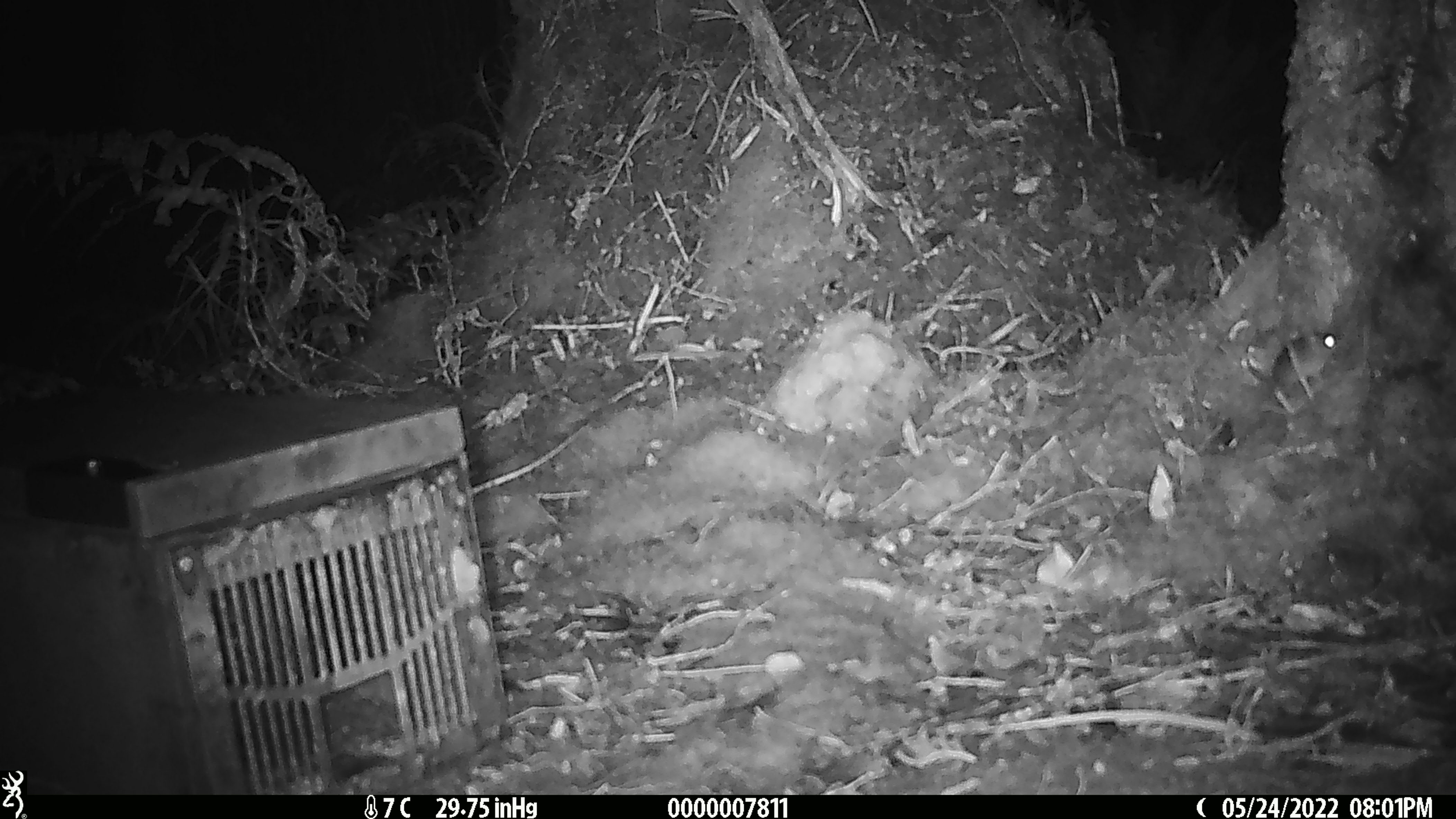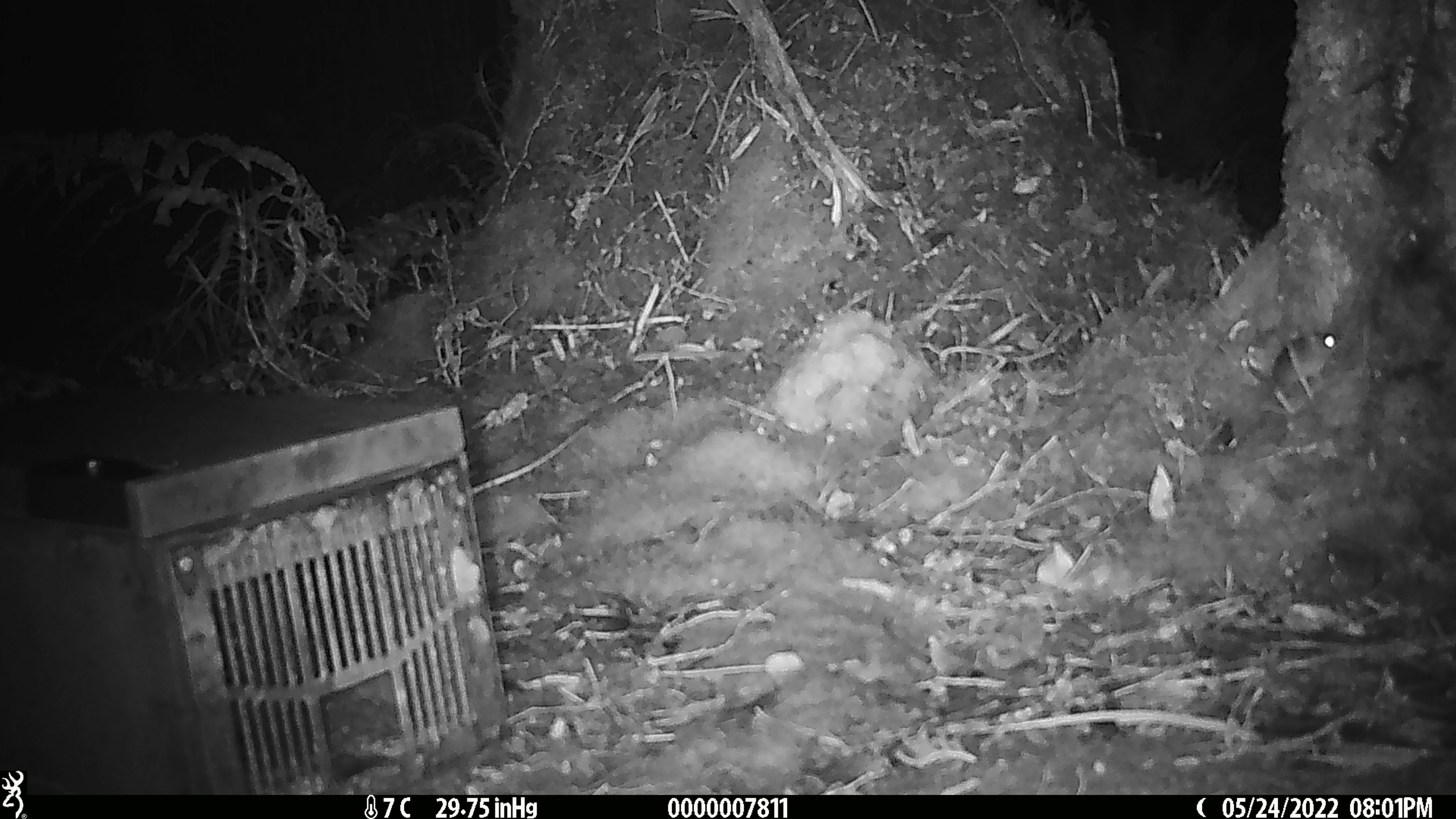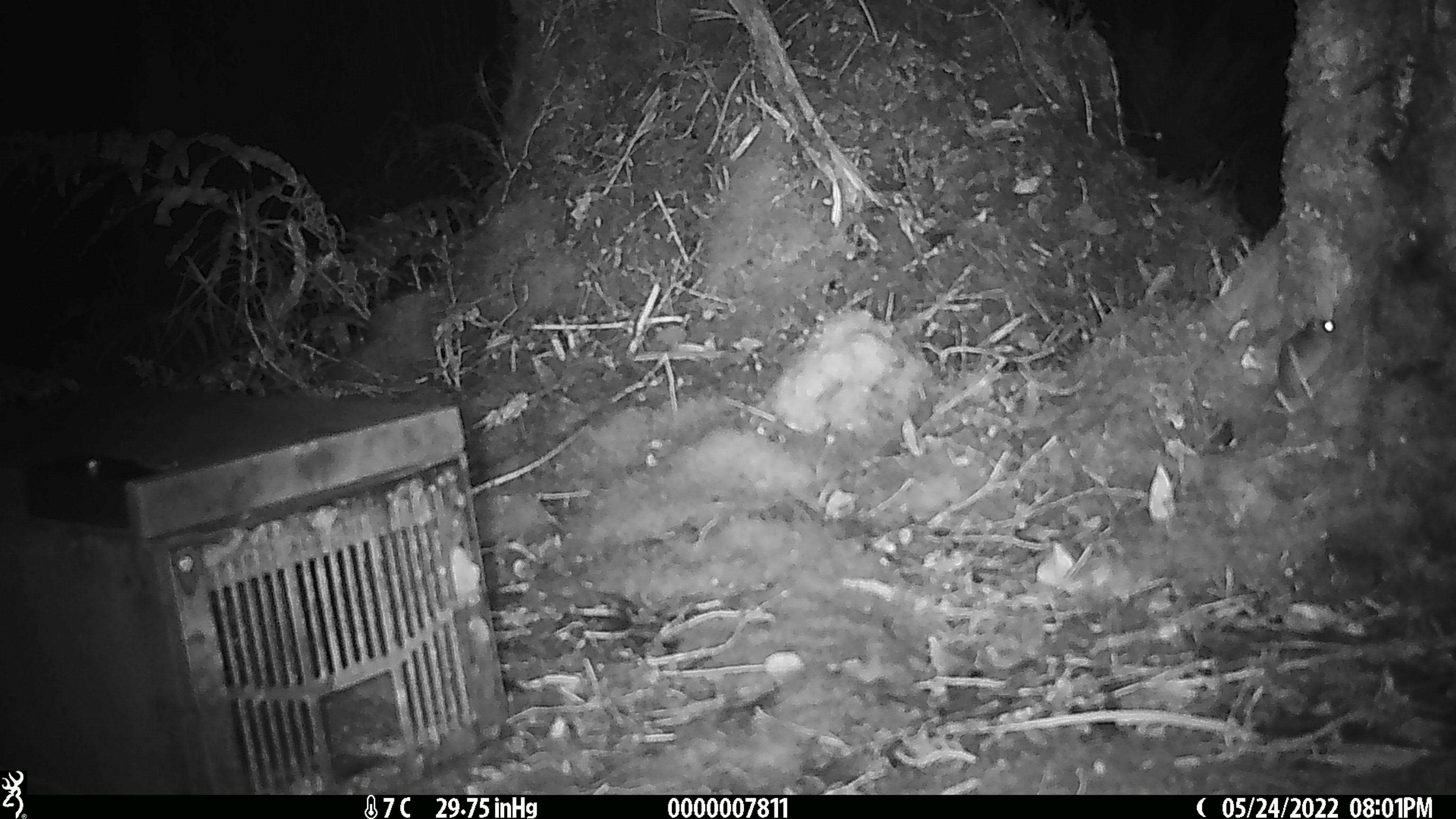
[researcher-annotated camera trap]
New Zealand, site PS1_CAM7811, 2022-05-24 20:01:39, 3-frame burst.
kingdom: Animalia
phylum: Chordata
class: Mammalia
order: Rodentia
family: Muridae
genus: Mus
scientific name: Mus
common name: mouse